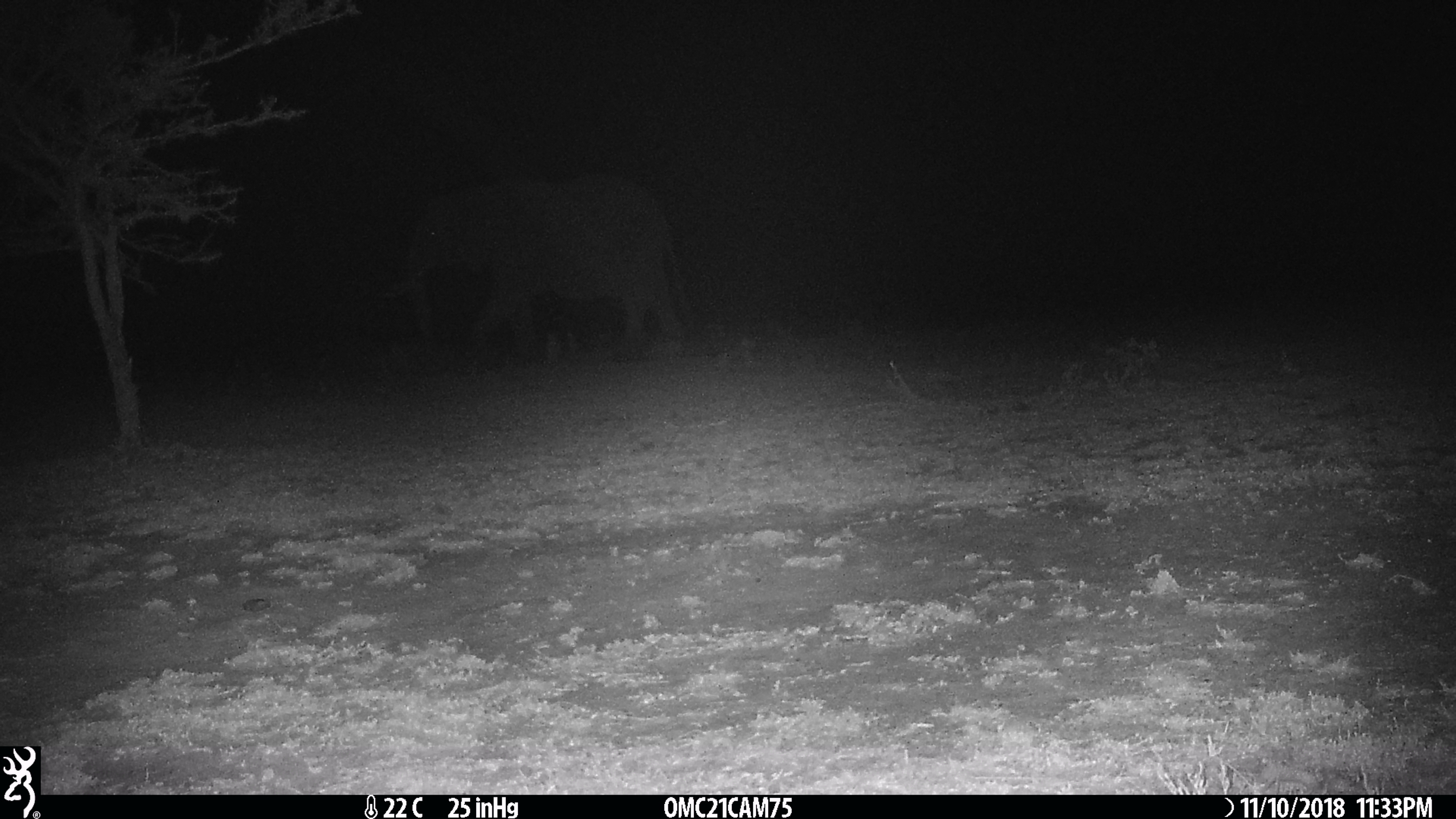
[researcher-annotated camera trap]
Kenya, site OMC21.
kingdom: Animalia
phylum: Chordata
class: Mammalia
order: Proboscidea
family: Elephantidae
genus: Loxodonta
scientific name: Loxodonta africana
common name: elephant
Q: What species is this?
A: Elephant (Loxodonta africana).